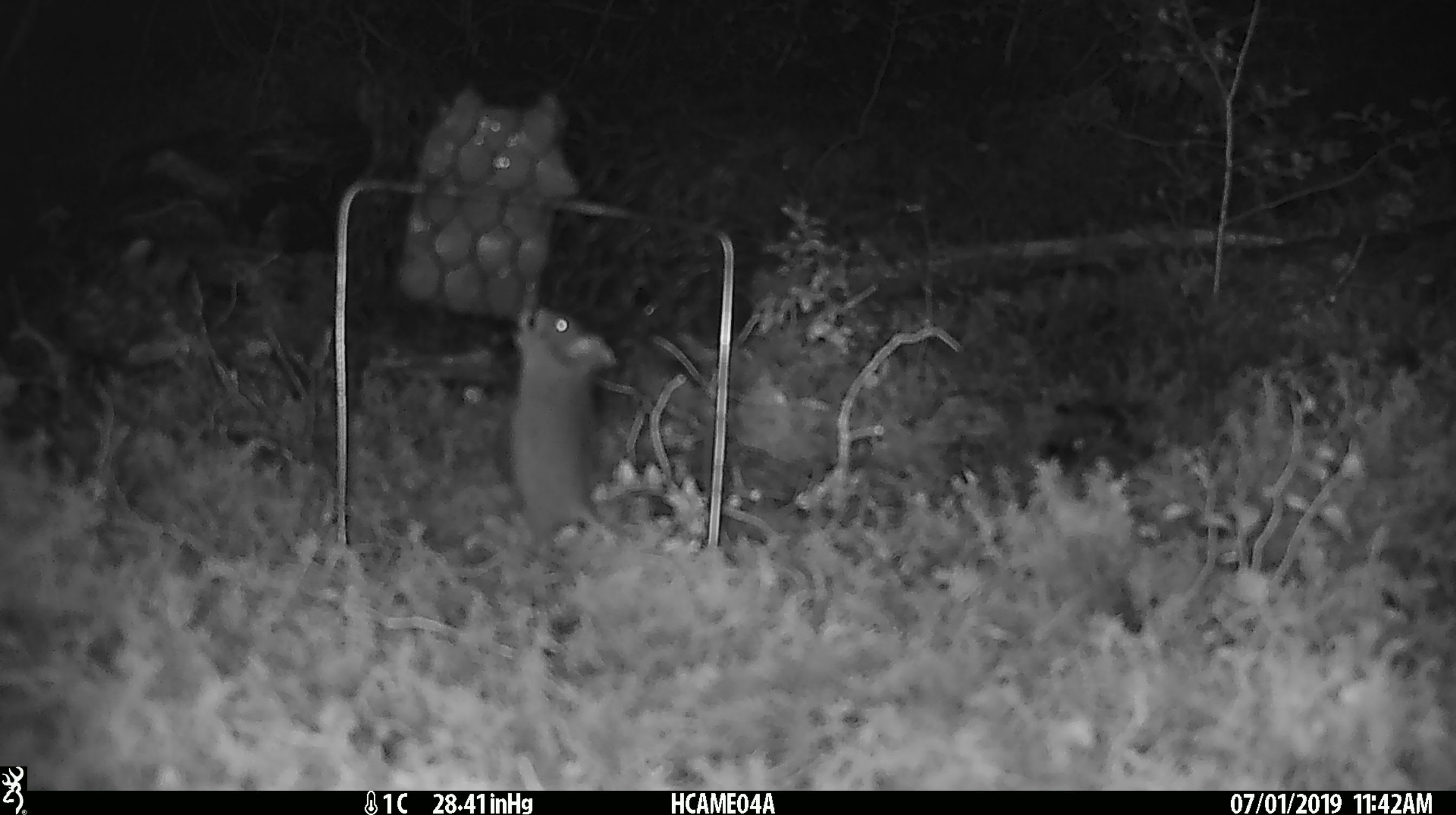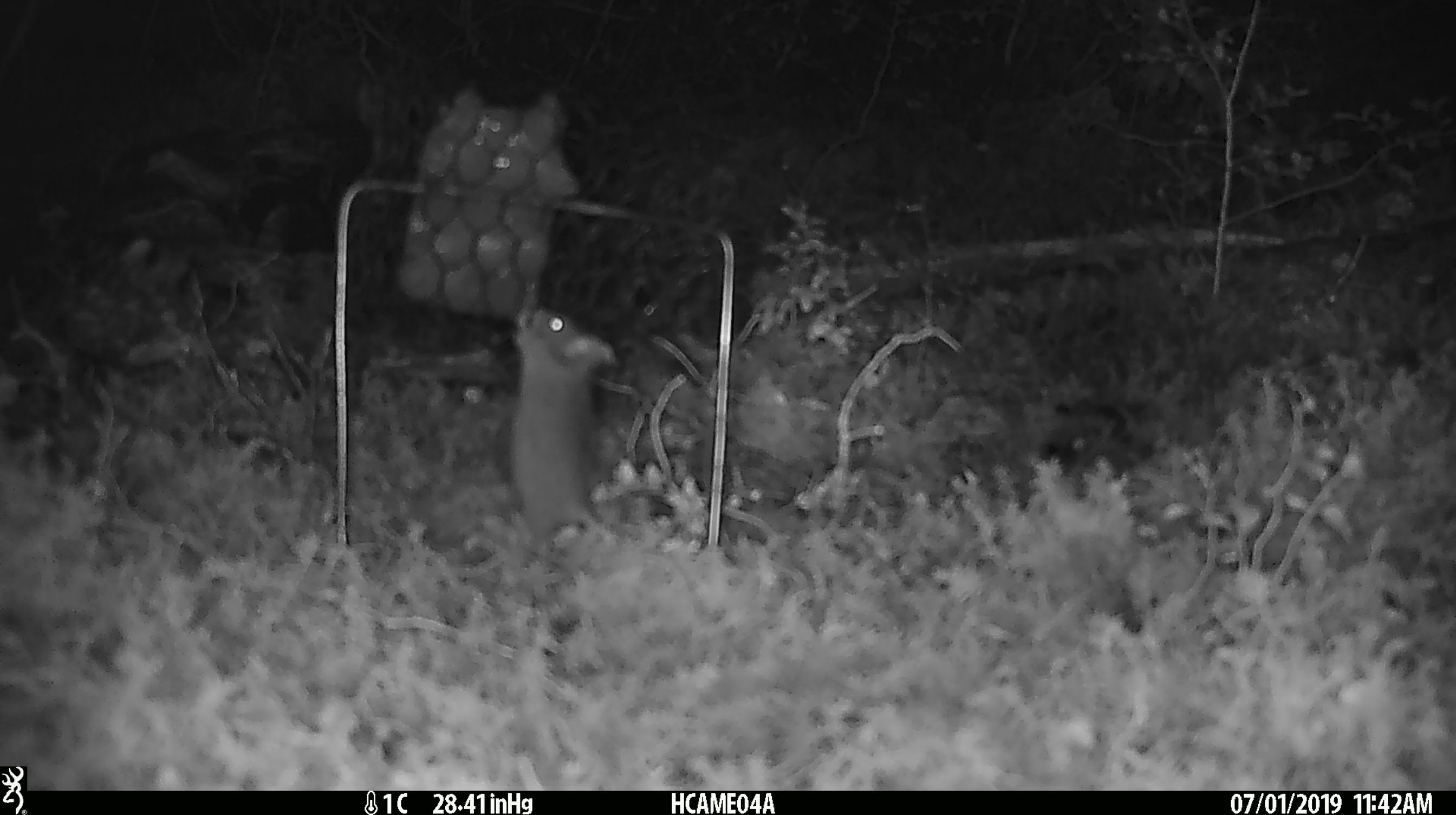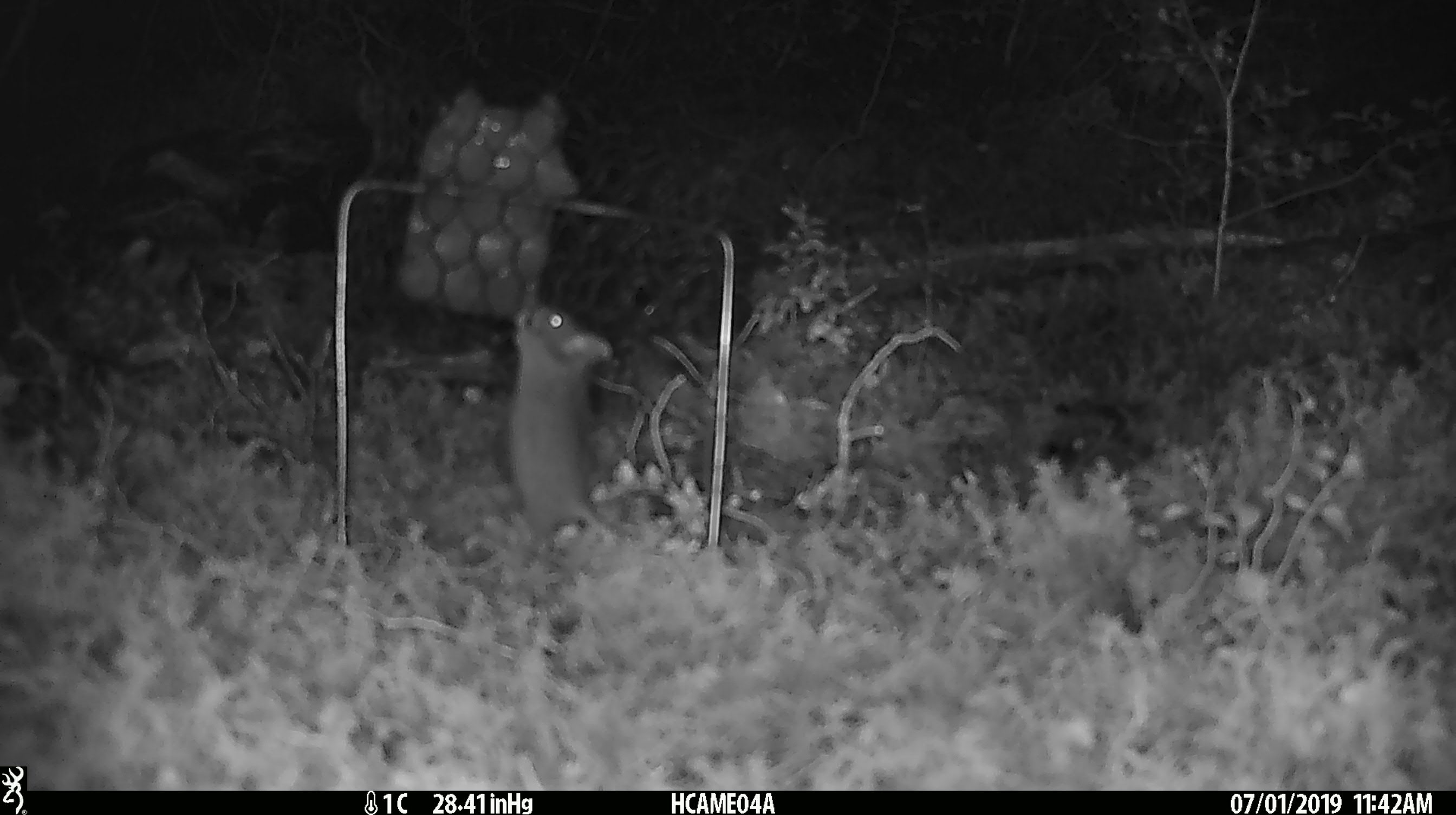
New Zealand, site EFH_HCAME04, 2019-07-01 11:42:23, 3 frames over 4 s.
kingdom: Animalia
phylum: Chordata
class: Mammalia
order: Rodentia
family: Muridae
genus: Mus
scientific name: Mus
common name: mouse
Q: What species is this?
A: Mouse (Mus).